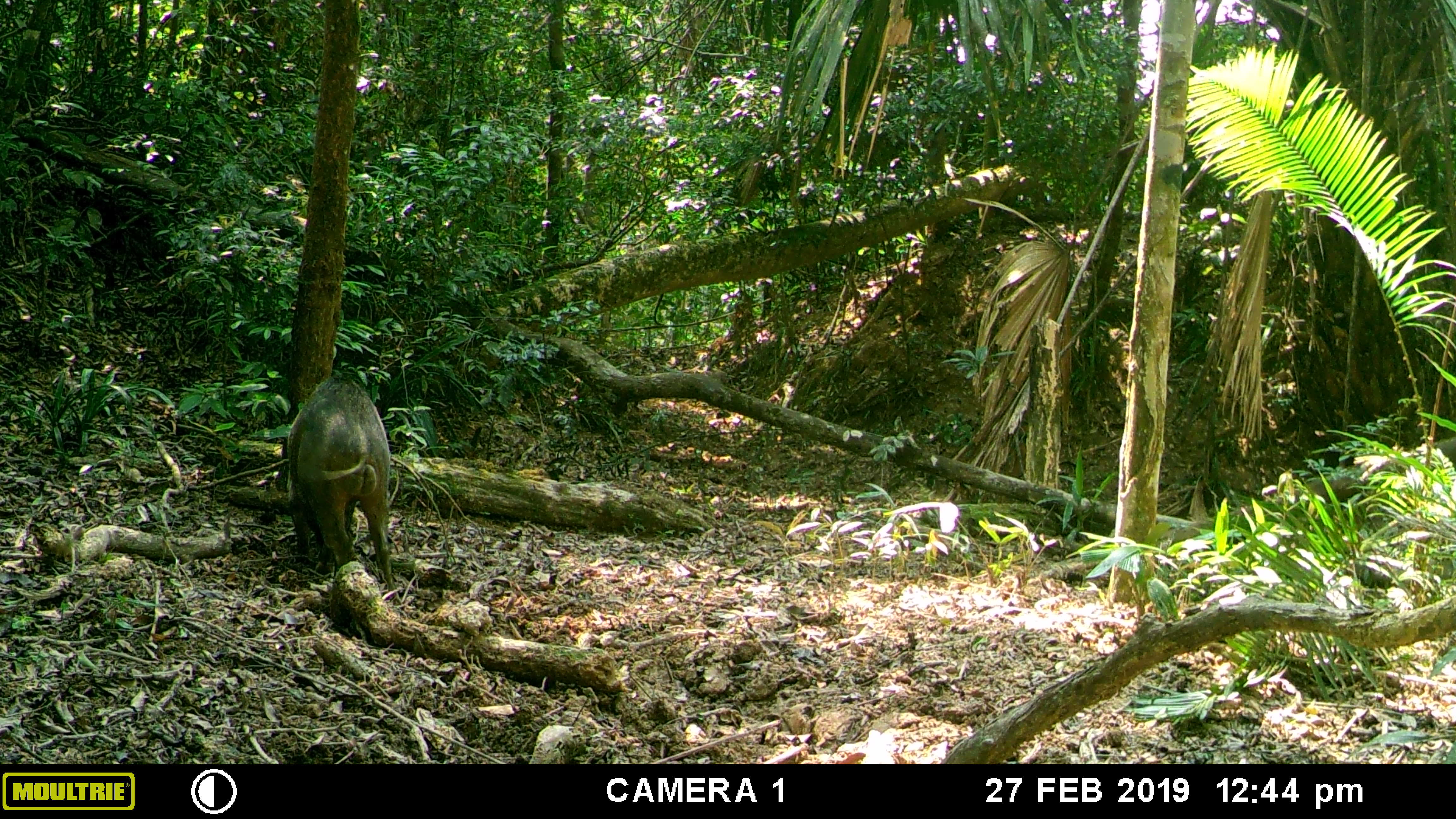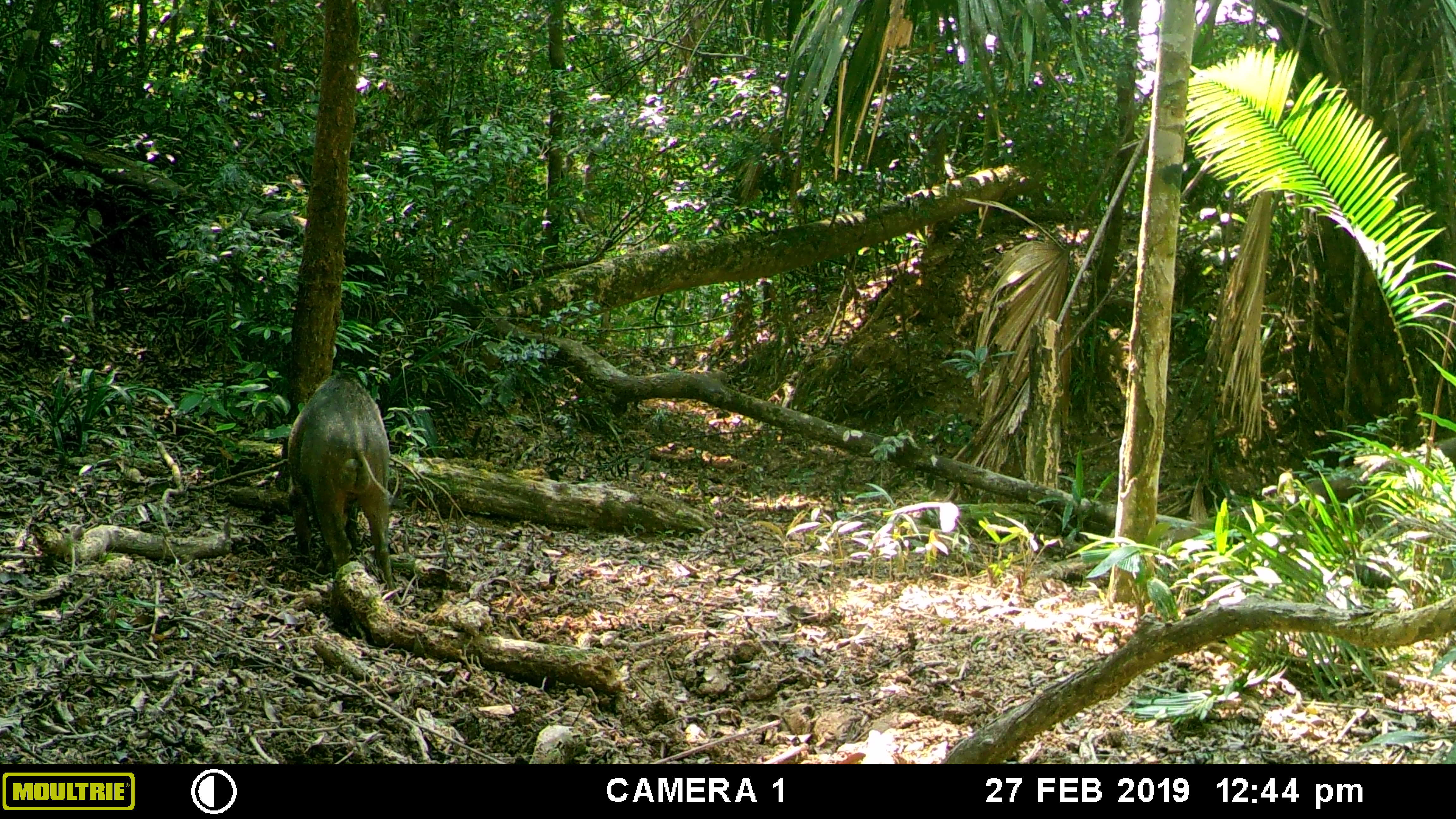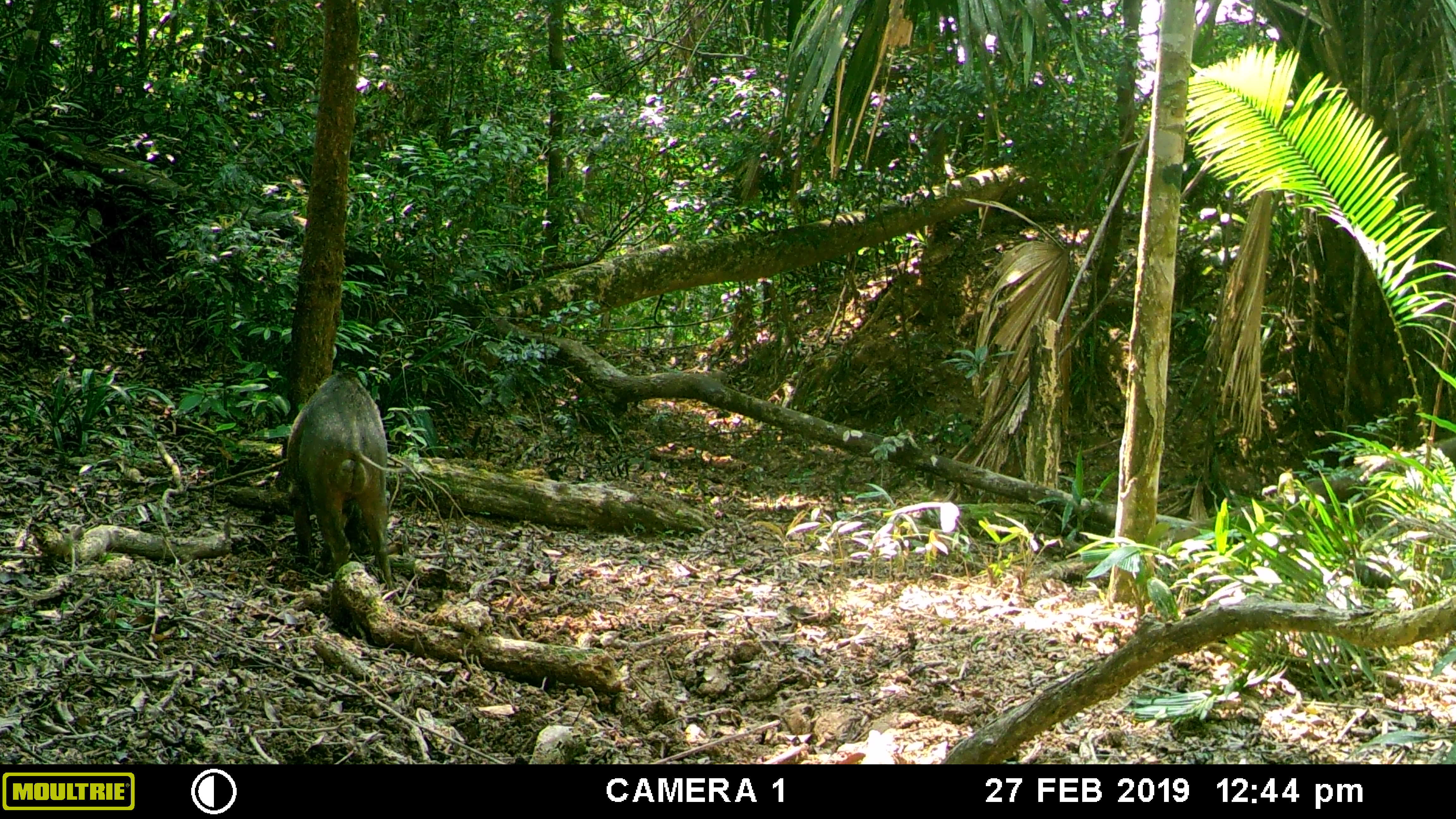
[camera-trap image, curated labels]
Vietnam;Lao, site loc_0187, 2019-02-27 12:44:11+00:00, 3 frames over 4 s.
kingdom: Animalia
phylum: Chordata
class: Mammalia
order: Artiodactyla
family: Suidae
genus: Sus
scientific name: Sus scrofa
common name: eurasian wild pig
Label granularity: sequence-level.